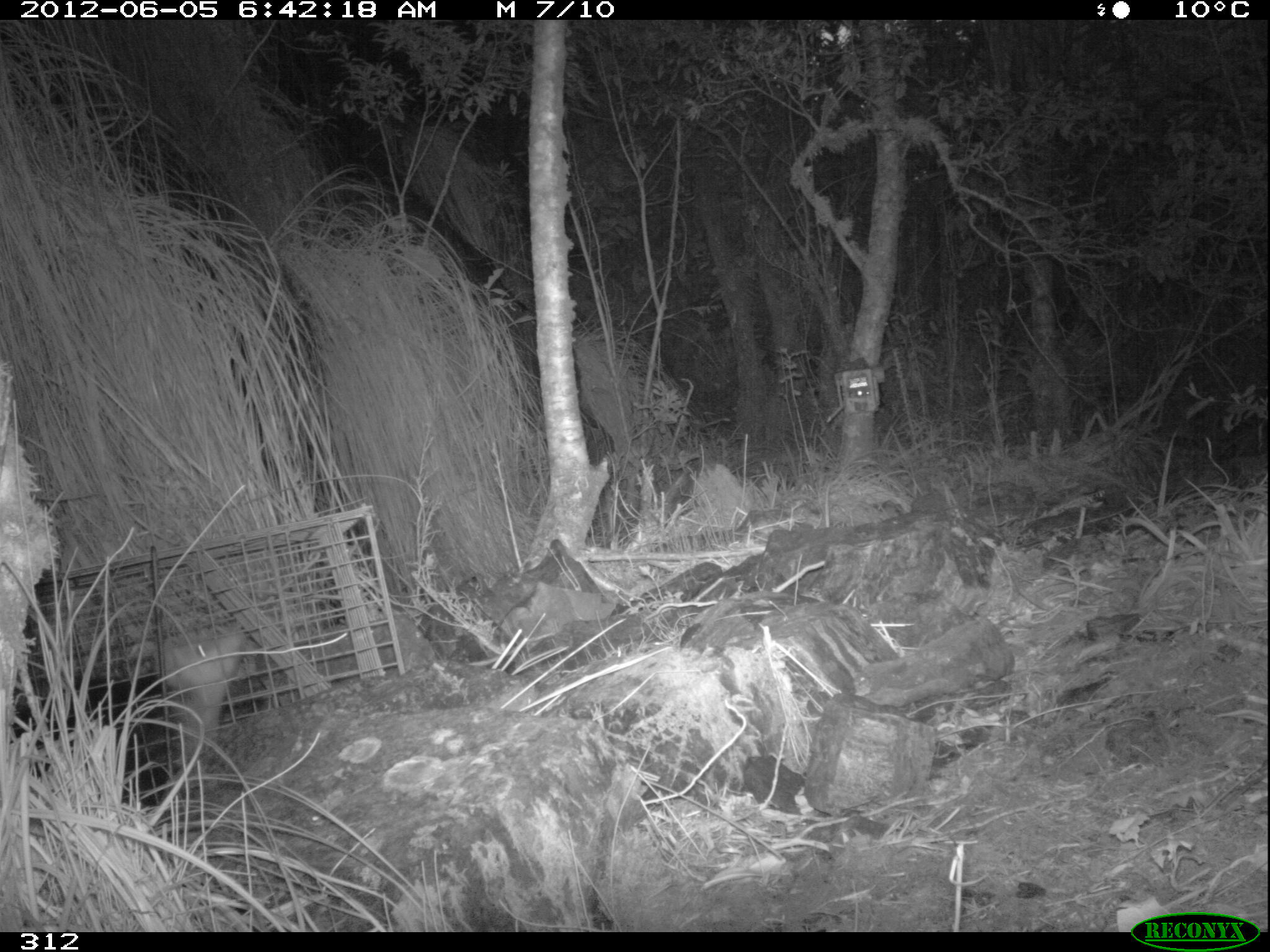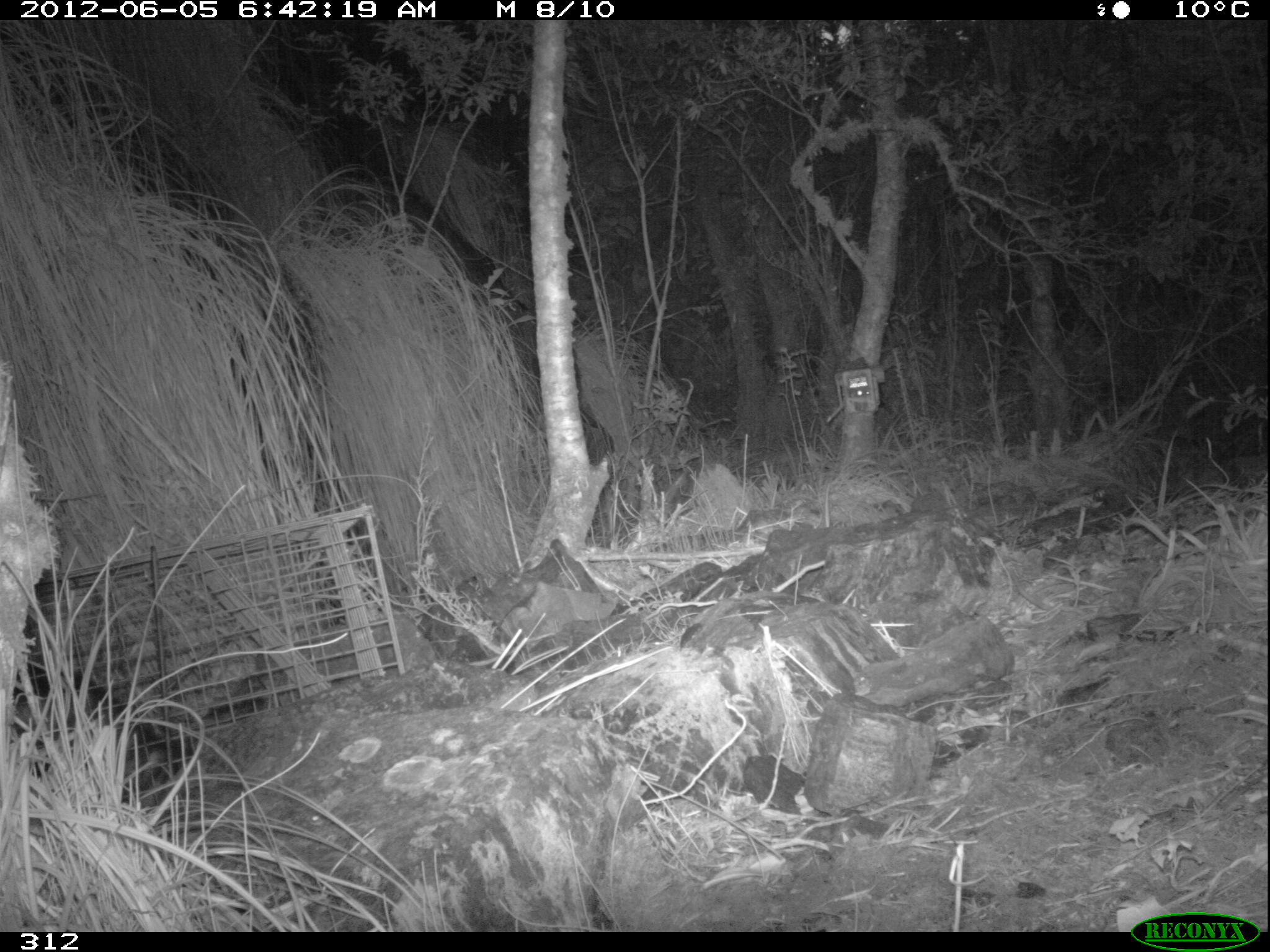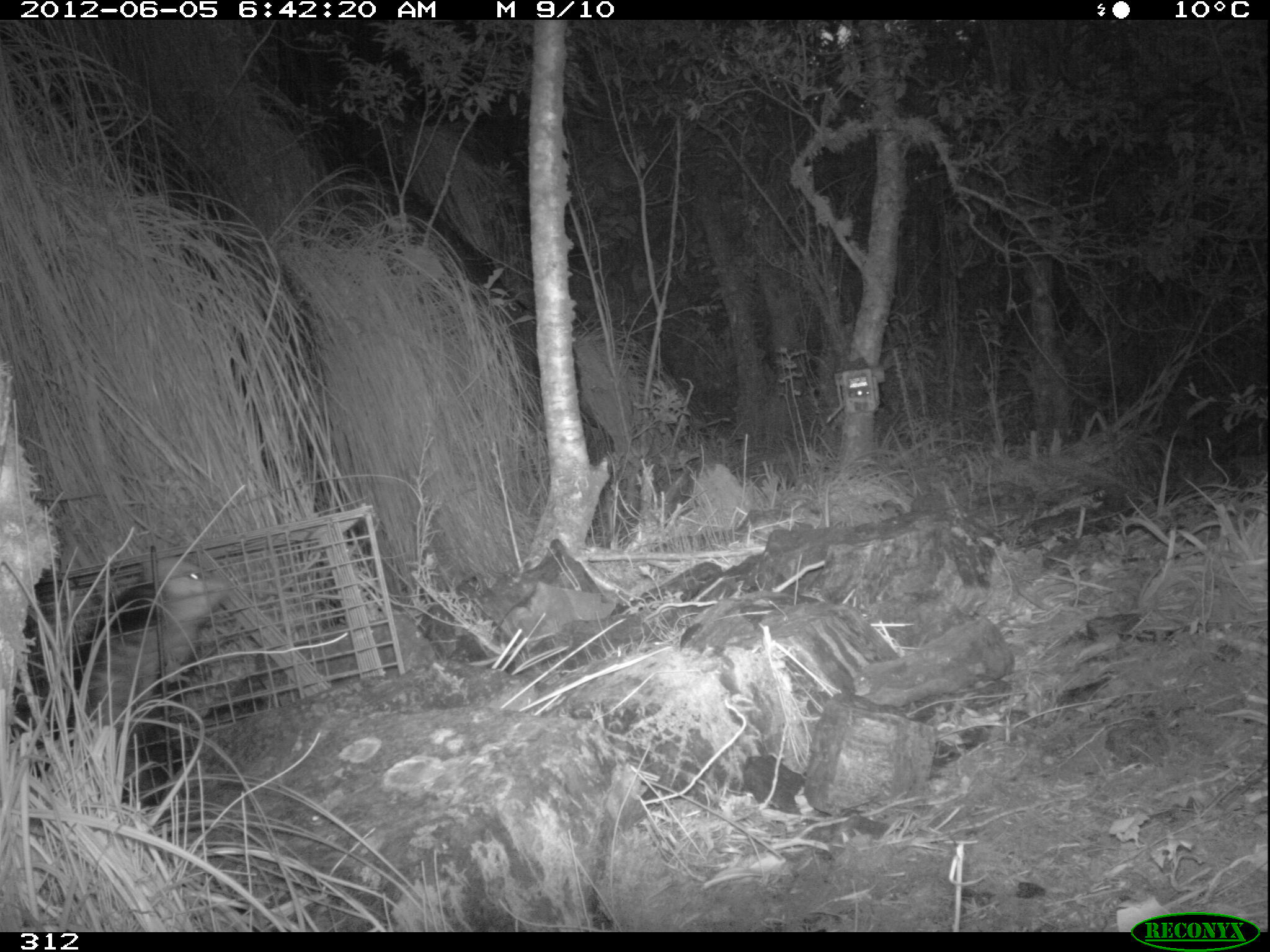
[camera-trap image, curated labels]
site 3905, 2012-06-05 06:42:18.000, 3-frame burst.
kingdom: Animalia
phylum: Chordata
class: Mammalia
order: Didelphimorphia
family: Didelphidae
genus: Didelphis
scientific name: Didelphis pernigra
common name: andean white-eared opossum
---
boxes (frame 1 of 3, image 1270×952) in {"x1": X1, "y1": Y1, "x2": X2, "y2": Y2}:
didelphis pernigra: {"x1": 8, "y1": 616, "x2": 250, "y2": 812}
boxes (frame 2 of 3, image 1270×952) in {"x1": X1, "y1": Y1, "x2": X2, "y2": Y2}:
didelphis pernigra: {"x1": 6, "y1": 659, "x2": 179, "y2": 829}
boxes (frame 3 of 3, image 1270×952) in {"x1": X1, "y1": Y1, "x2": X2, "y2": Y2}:
didelphis pernigra: {"x1": 66, "y1": 551, "x2": 231, "y2": 759}